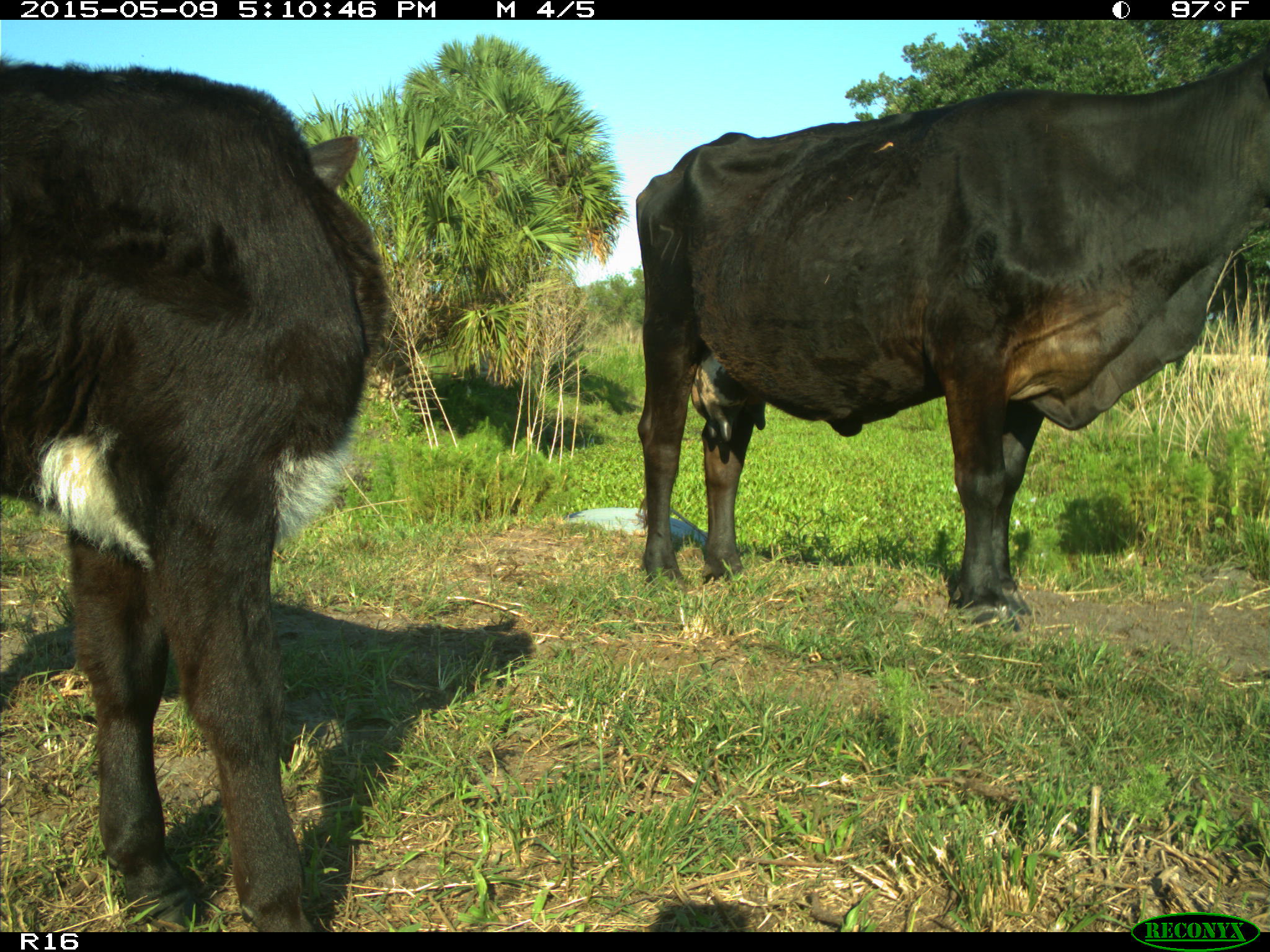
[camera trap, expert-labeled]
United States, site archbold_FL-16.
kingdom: Animalia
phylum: Chordata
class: Mammalia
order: Artiodactyla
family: Suidae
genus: Sus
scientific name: Sus scrofa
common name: wild boar